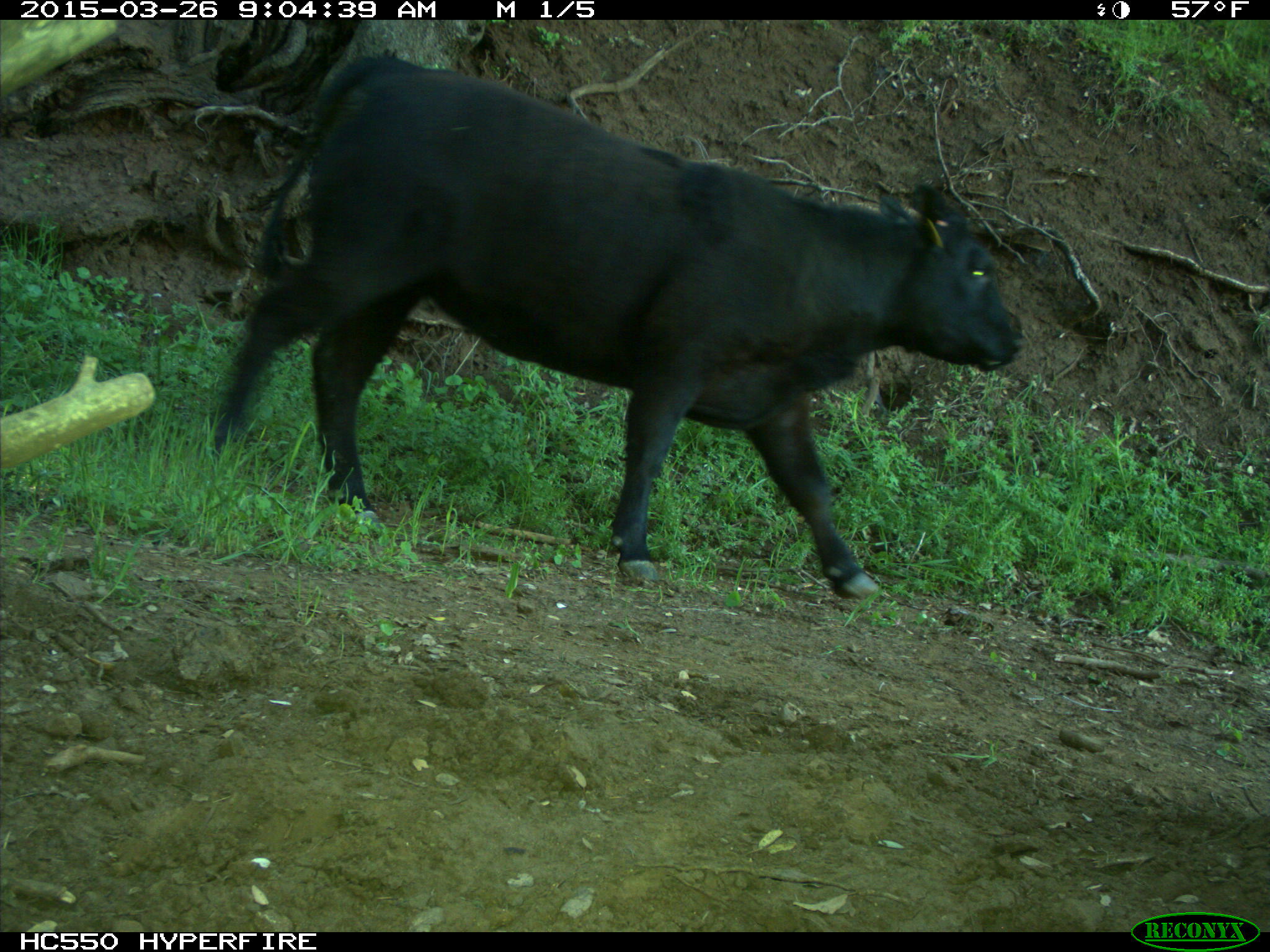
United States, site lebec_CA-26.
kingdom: Animalia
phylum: Chordata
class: Mammalia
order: Artiodactyla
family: Bovidae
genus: Bos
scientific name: Bos taurus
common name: domestic cow